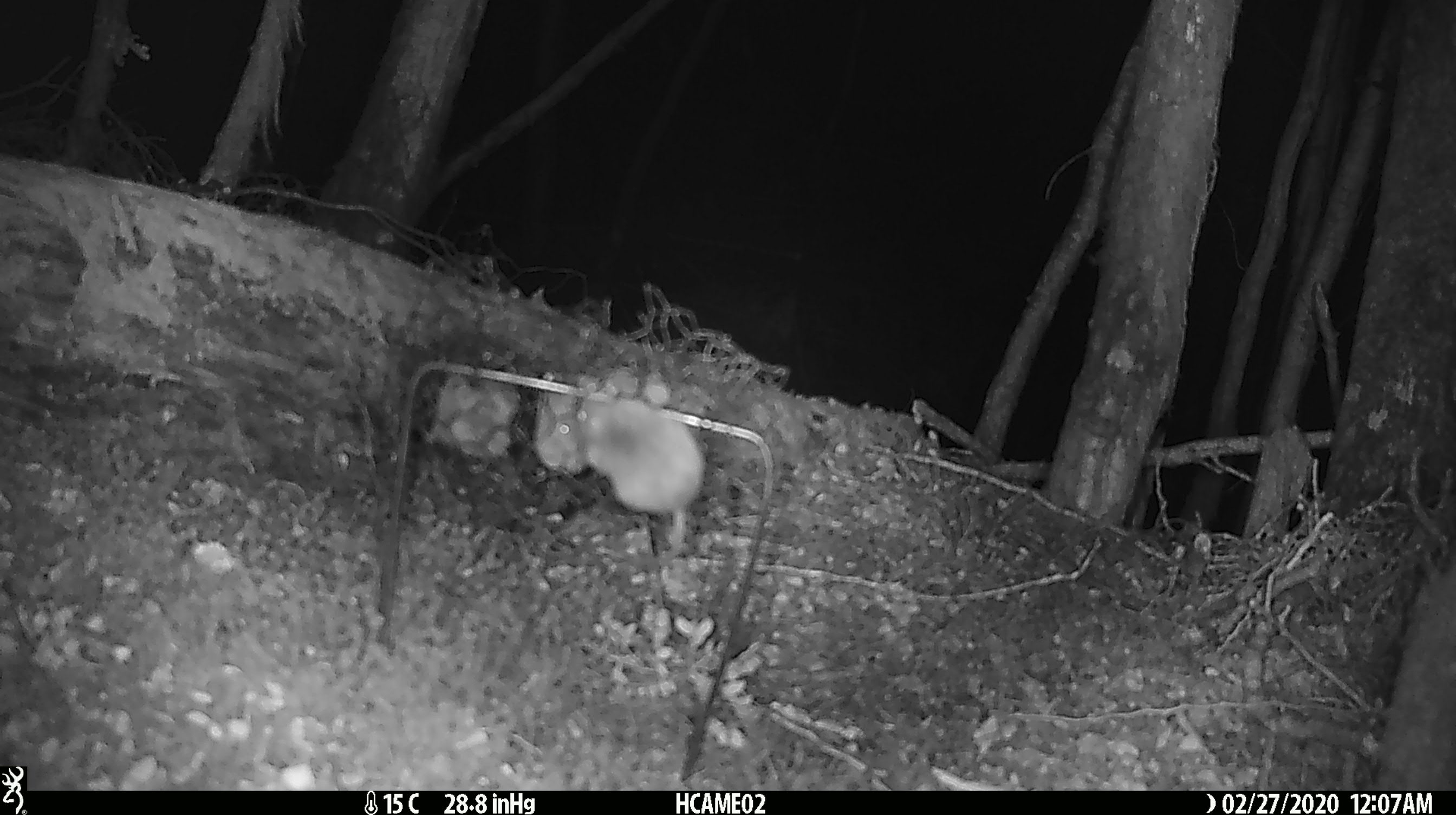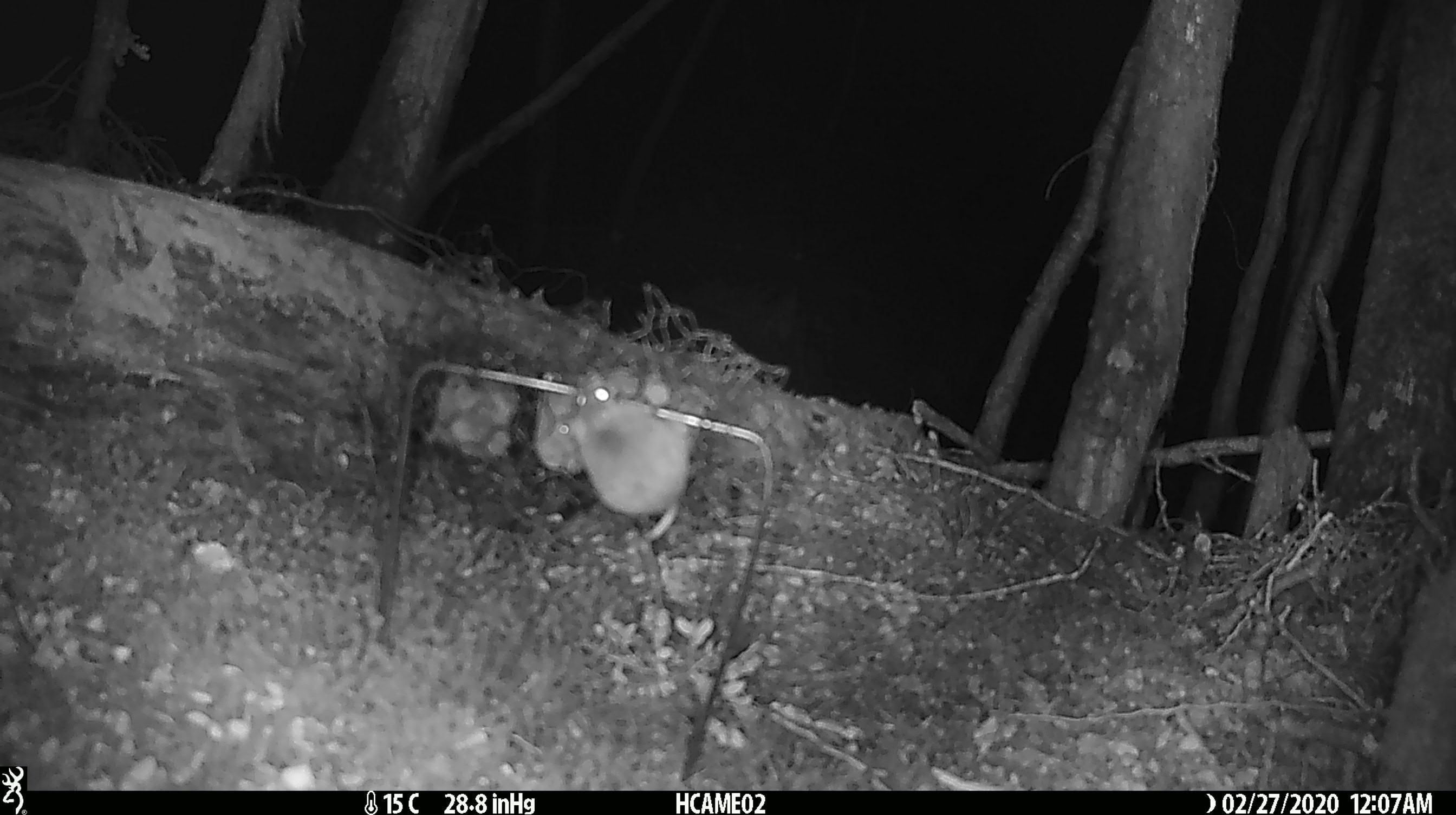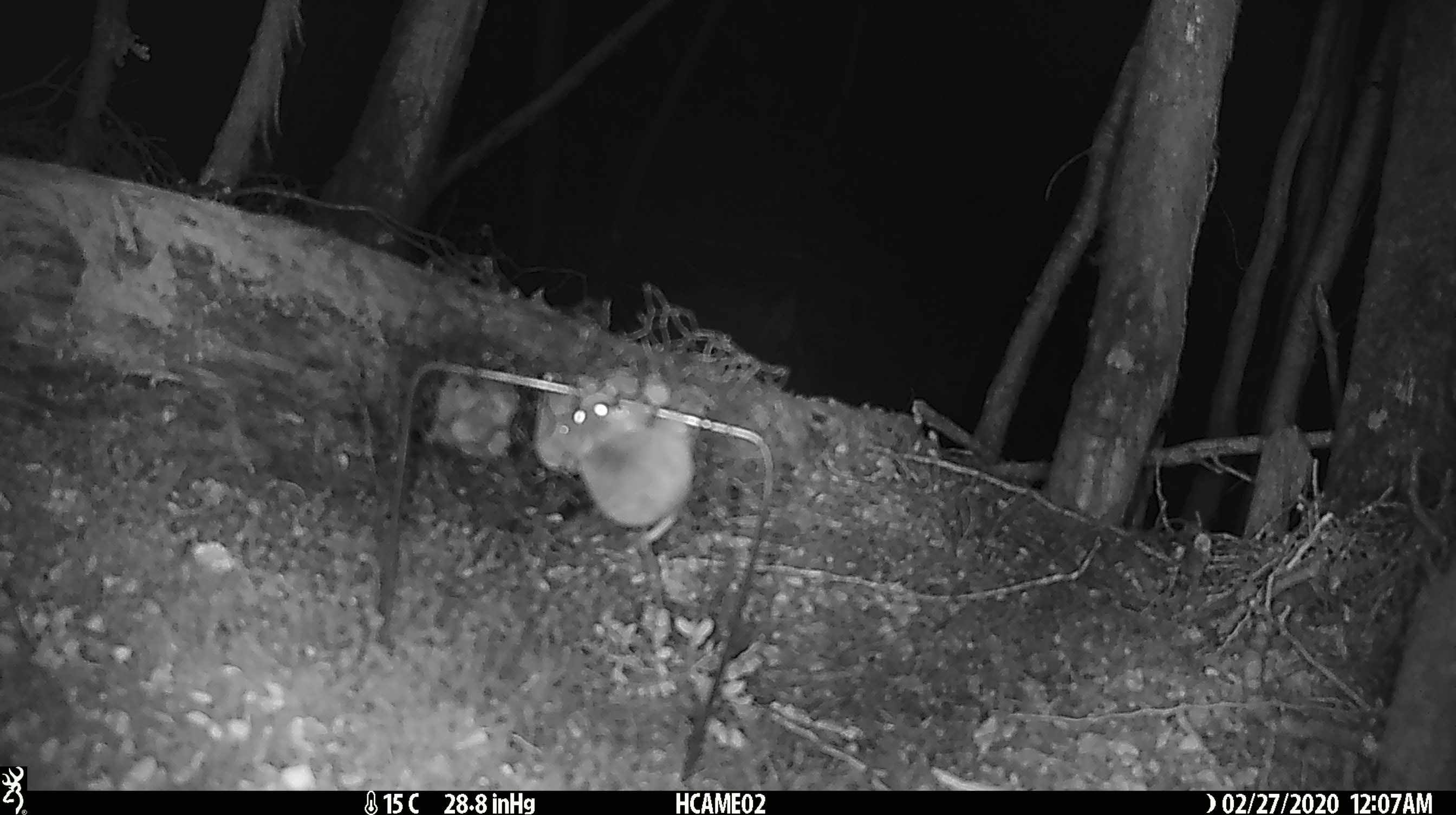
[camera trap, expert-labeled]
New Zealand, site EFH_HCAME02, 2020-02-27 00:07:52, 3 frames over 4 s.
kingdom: Animalia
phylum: Chordata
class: Mammalia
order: Rodentia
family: Muridae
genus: Mus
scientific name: Mus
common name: mouse